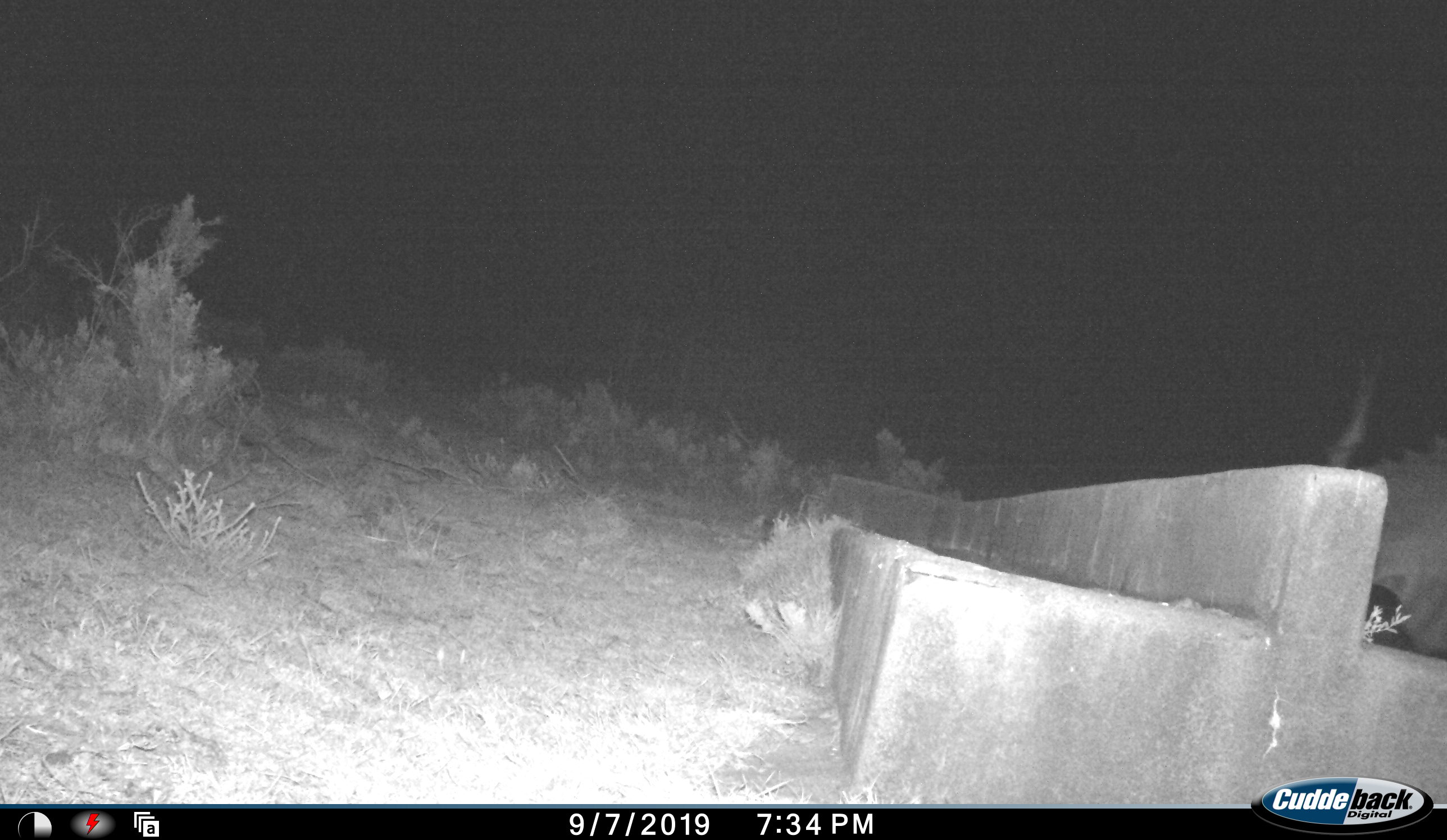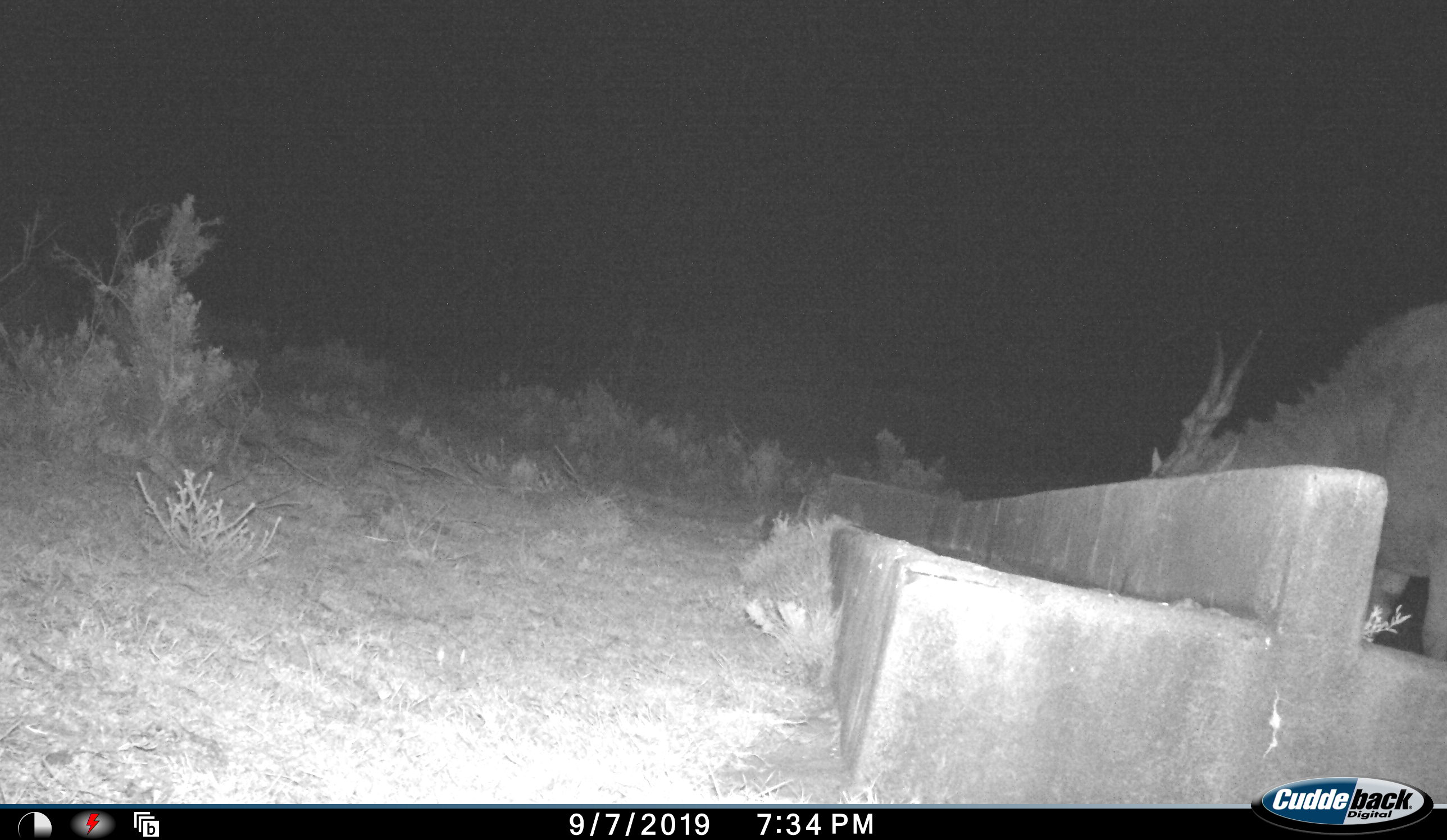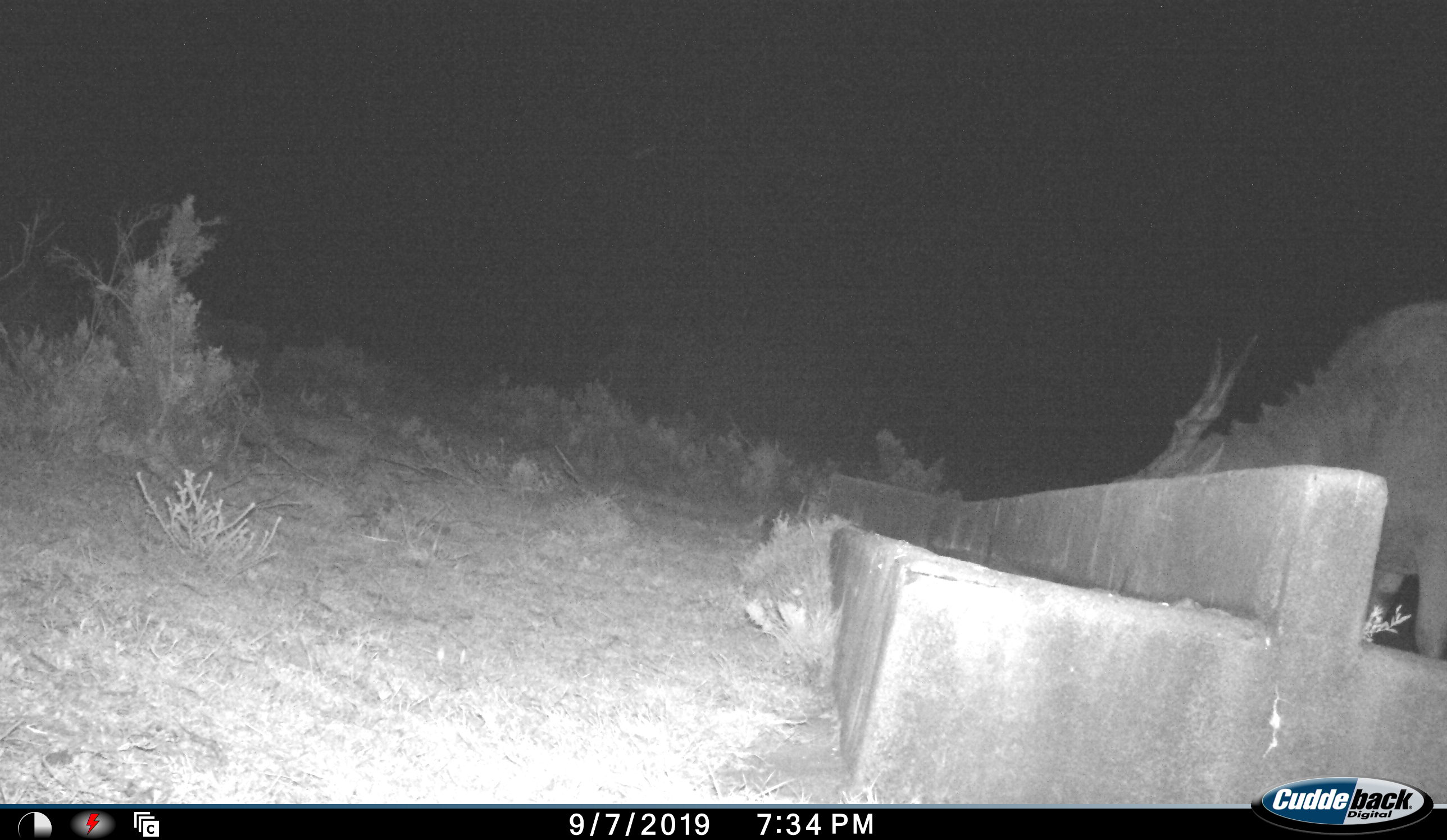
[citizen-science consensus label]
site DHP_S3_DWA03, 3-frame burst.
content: unidentified animal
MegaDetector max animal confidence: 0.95